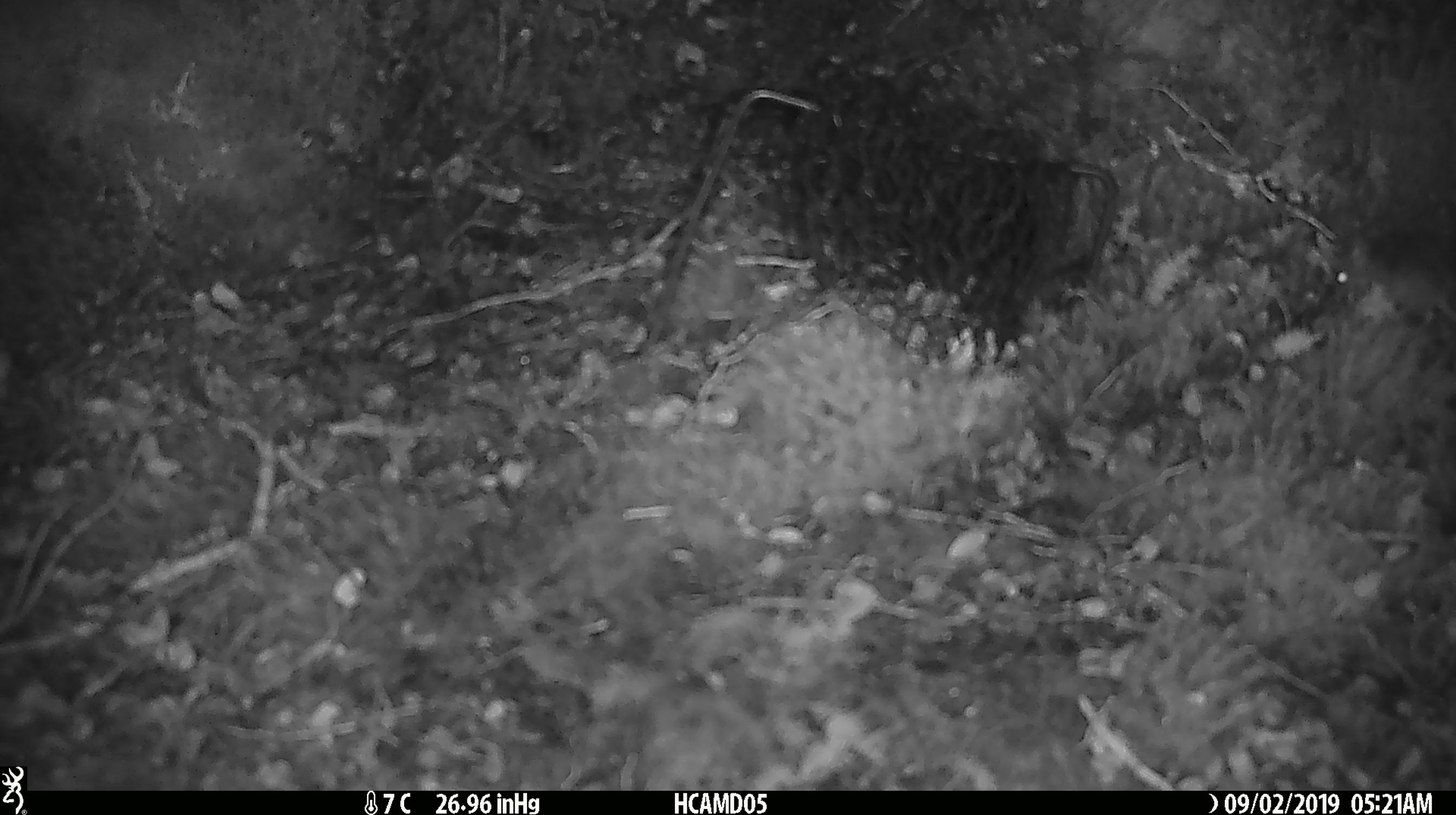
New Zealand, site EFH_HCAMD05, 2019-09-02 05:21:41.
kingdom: Animalia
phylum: Chordata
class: Mammalia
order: Rodentia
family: Muridae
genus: Mus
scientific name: Mus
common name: mouse